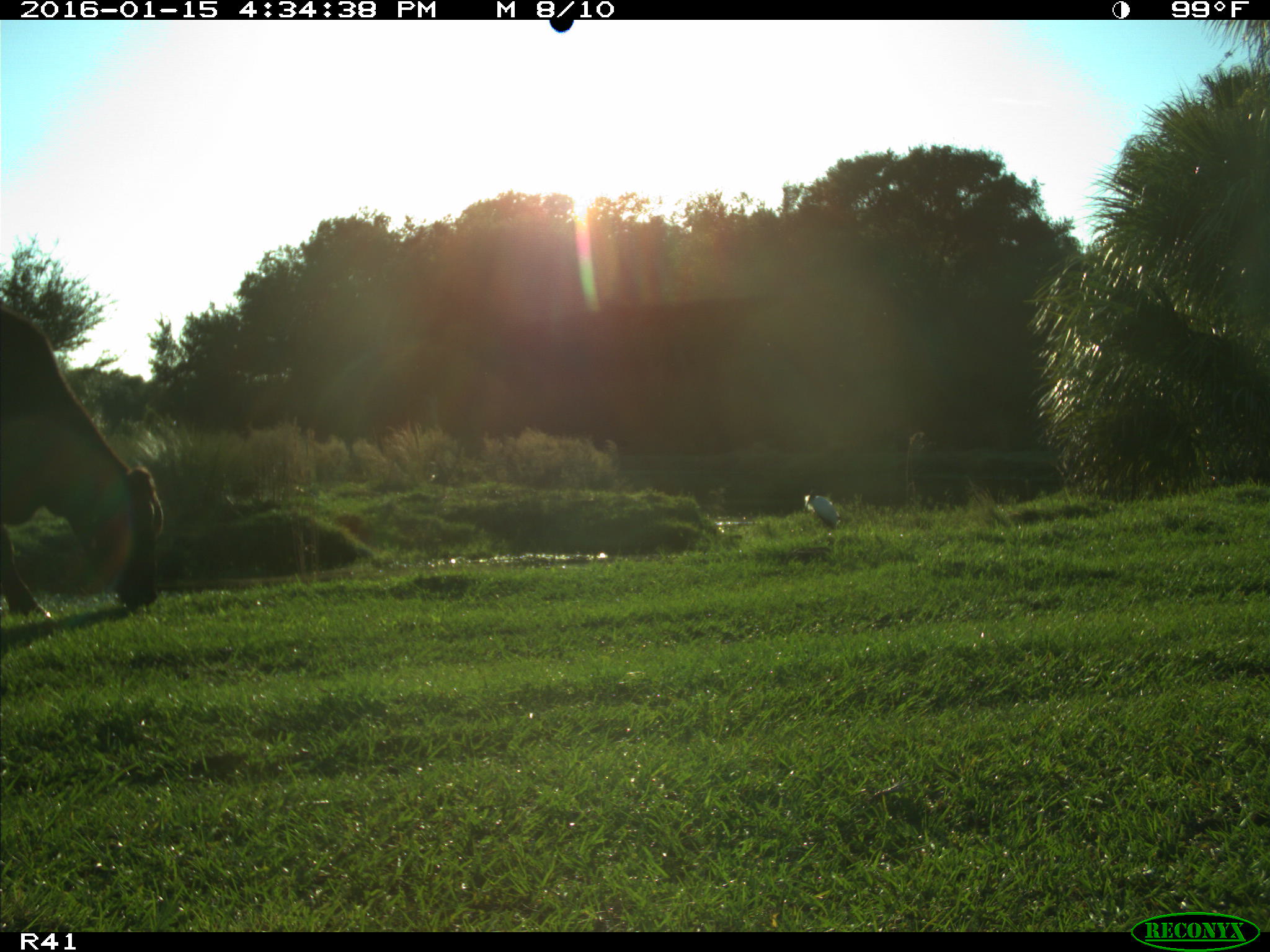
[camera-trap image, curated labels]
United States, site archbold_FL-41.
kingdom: Animalia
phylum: Chordata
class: Mammalia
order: Artiodactyla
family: Bovidae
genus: Bos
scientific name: Bos taurus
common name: domestic cow